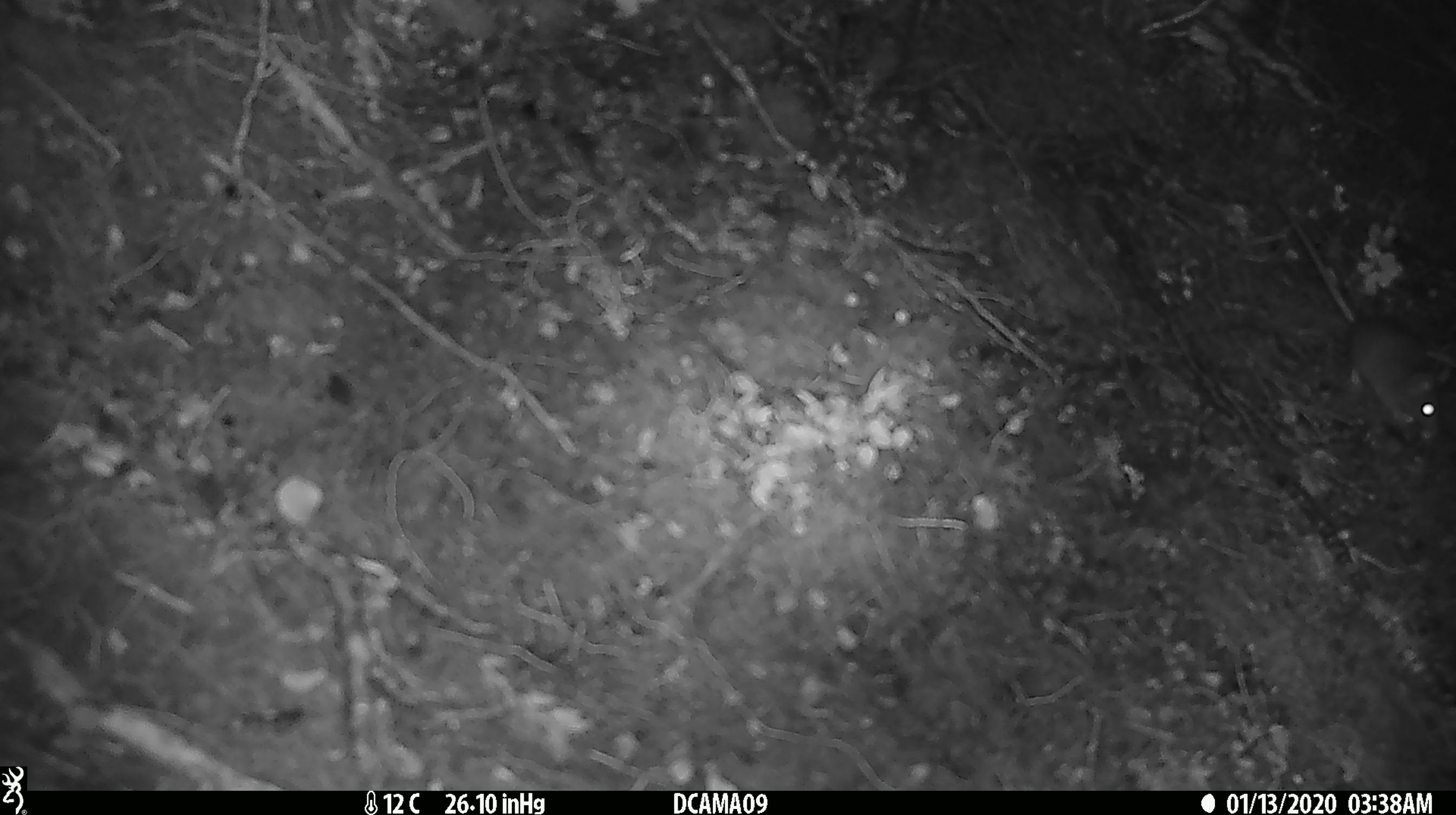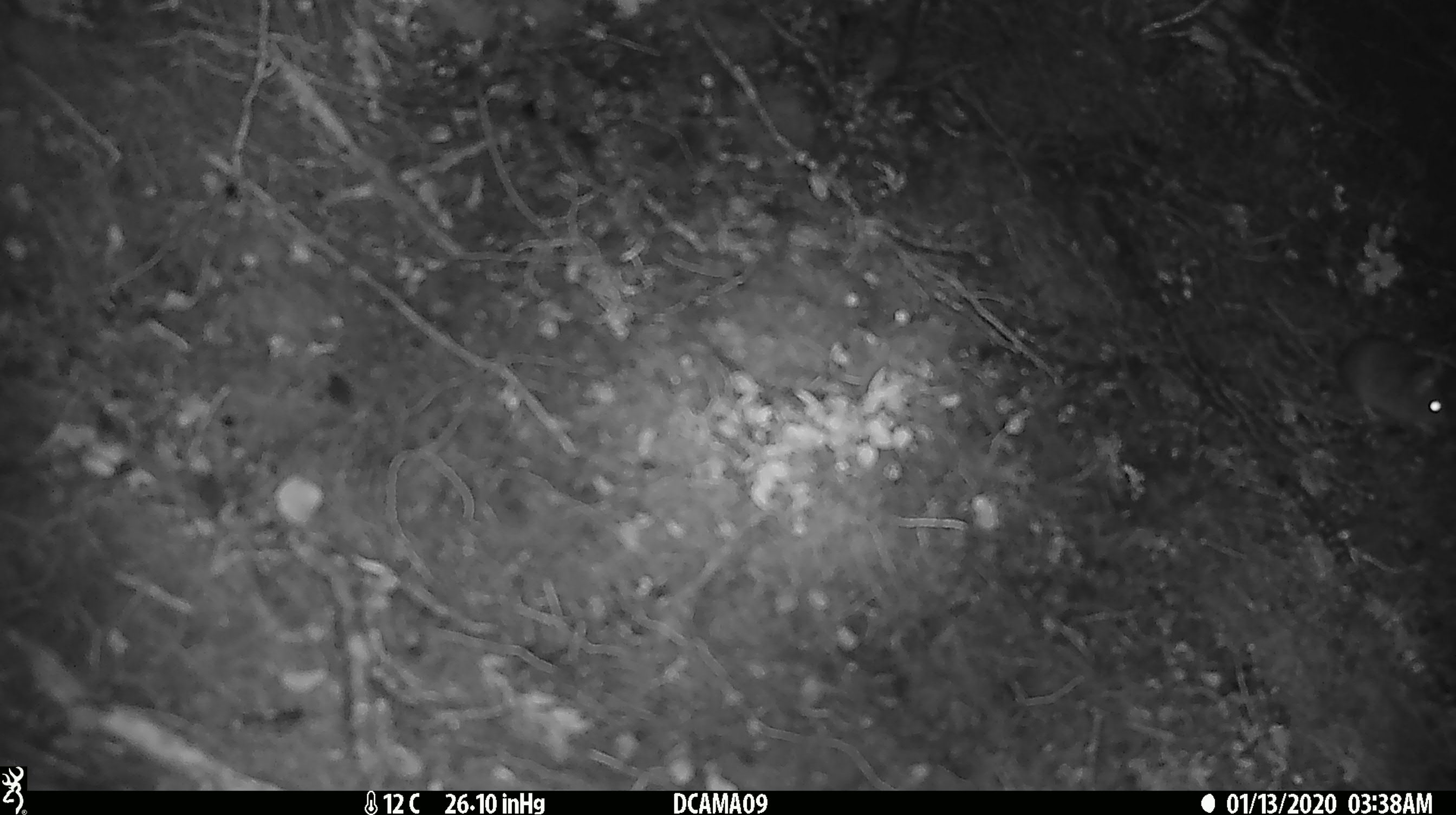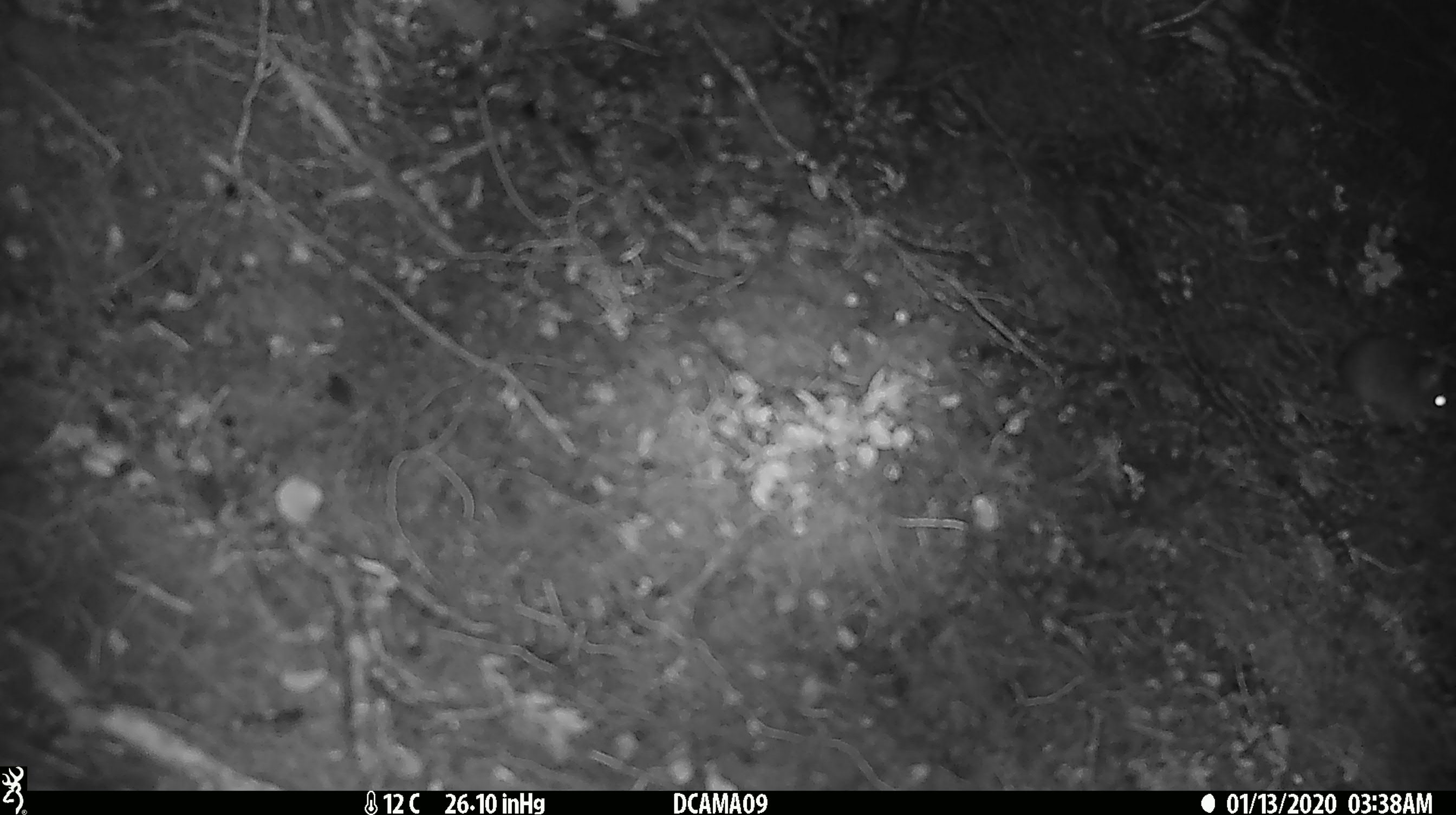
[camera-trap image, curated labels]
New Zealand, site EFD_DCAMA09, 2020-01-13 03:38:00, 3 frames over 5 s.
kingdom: Animalia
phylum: Chordata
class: Mammalia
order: Rodentia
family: Muridae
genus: Mus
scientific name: Mus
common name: mouse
Mouse (Mus).